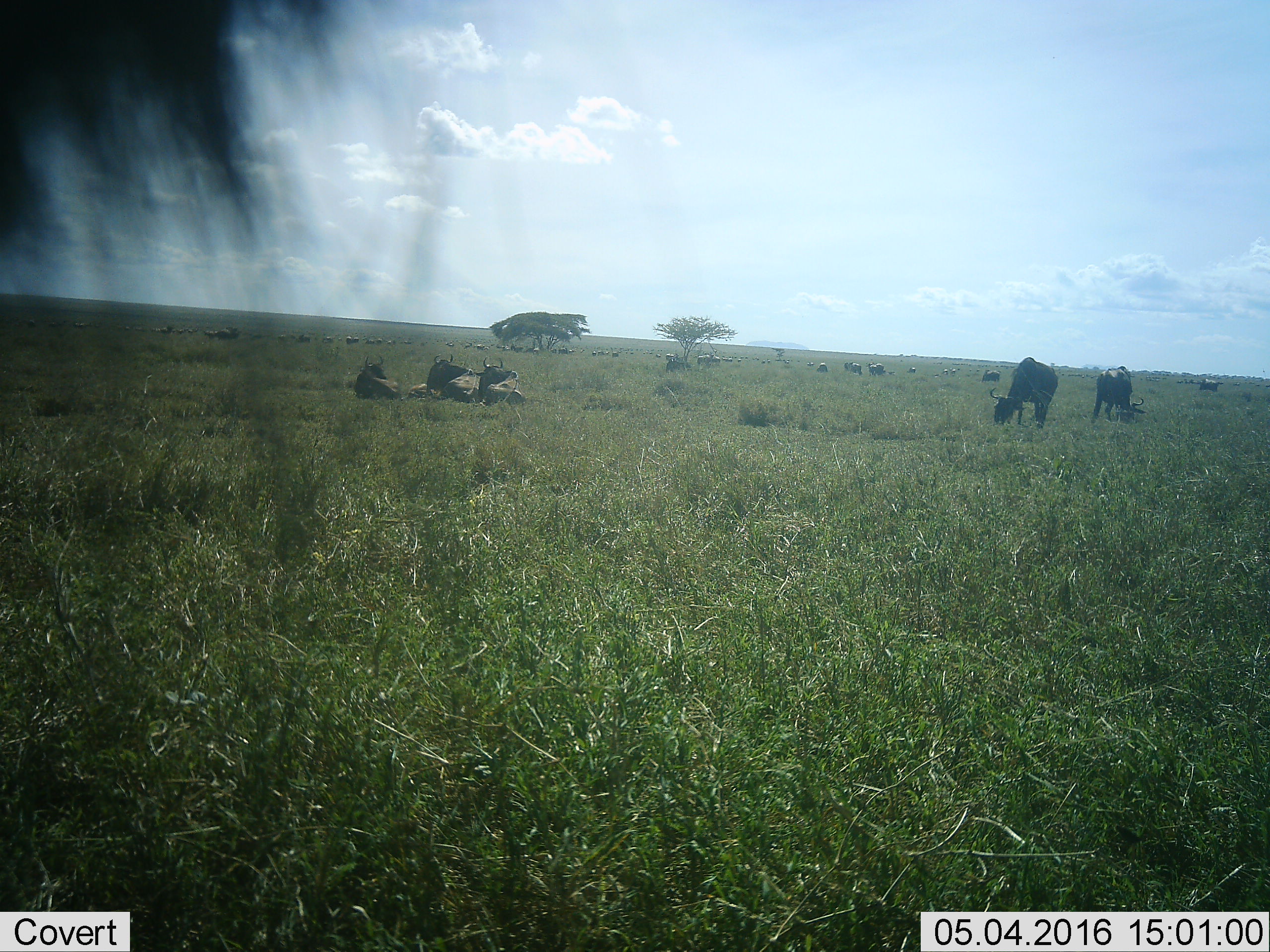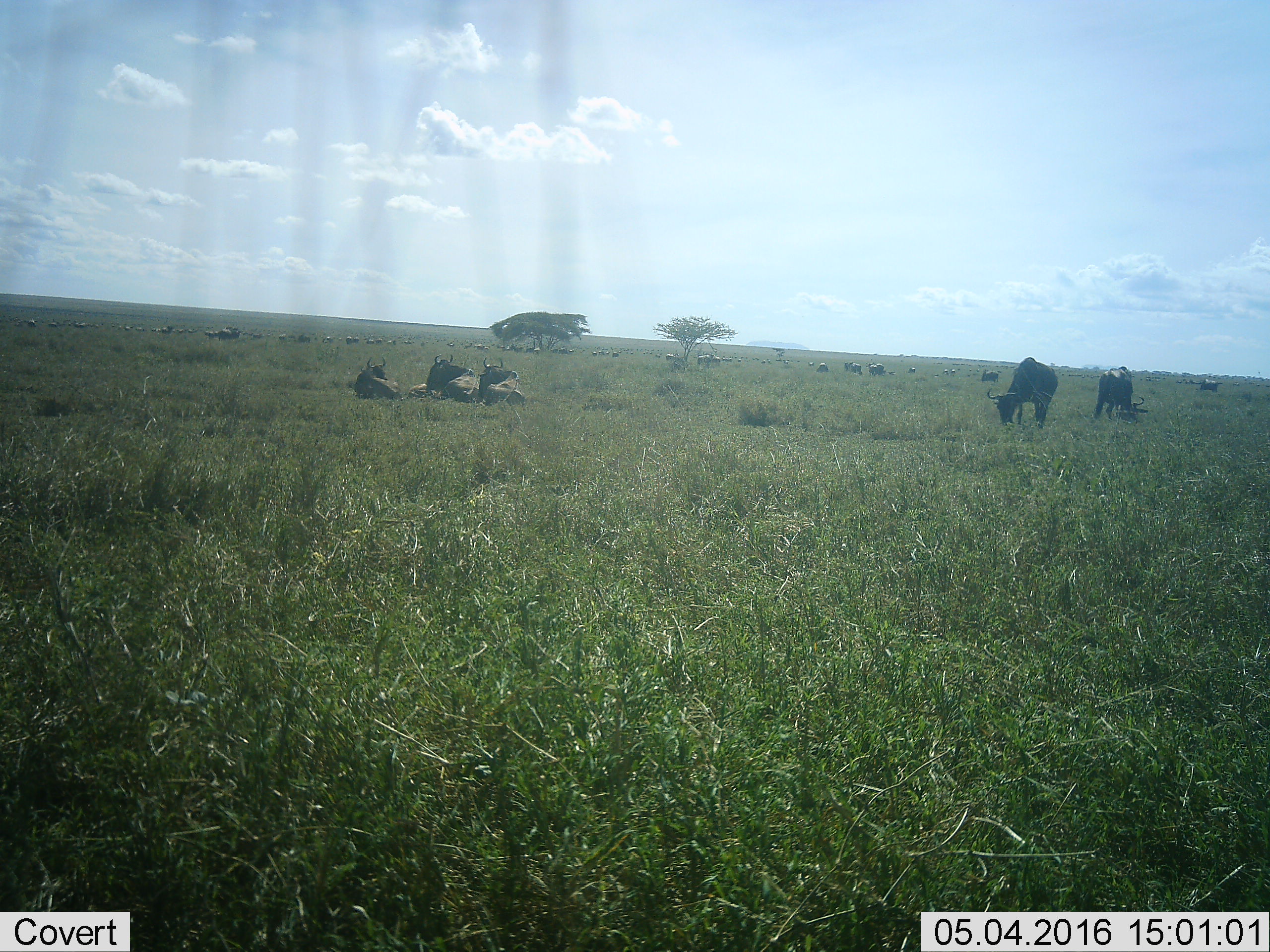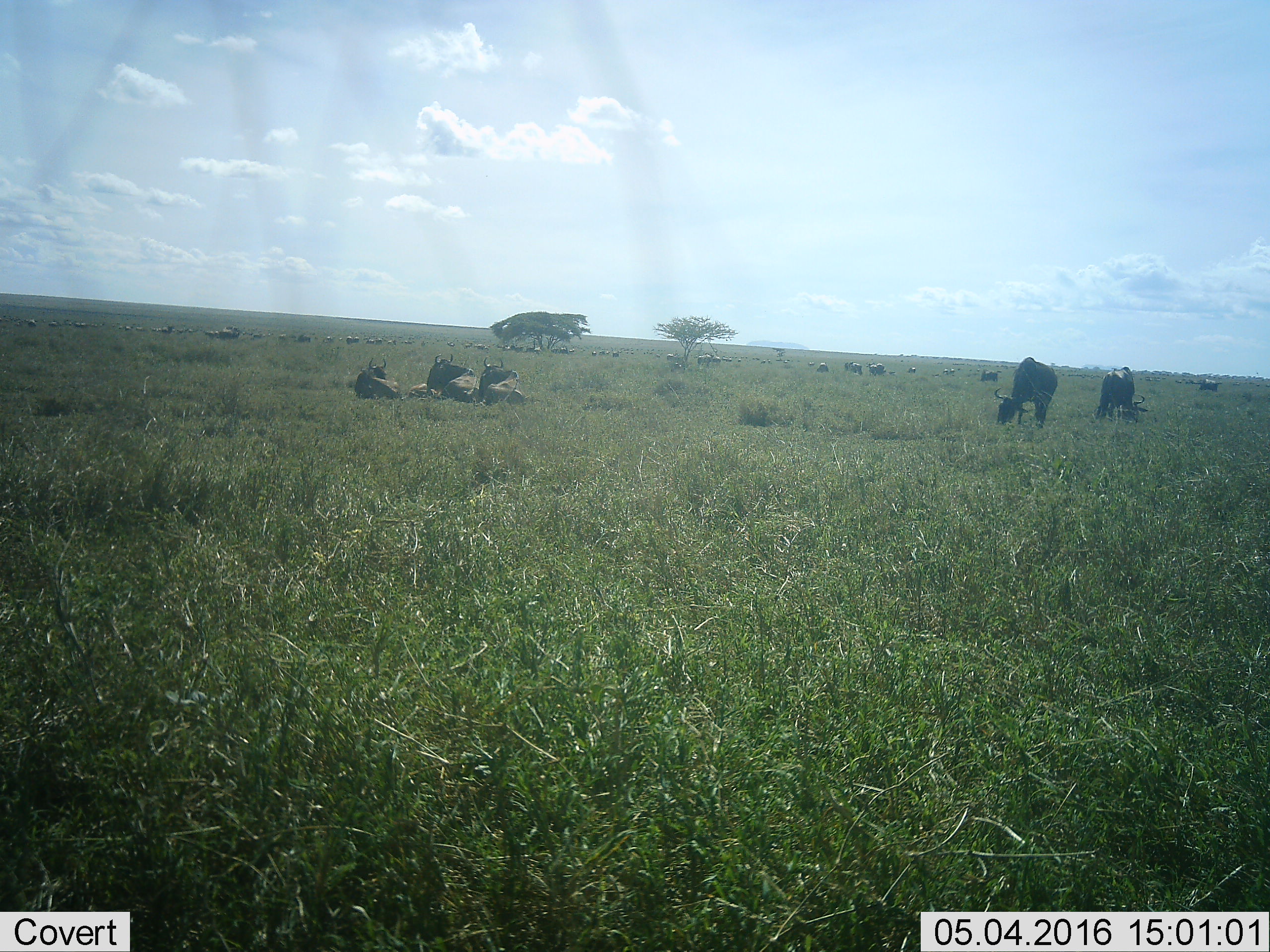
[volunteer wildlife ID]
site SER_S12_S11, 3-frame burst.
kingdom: Animalia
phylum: Chordata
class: Mammalia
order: Artiodactyla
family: Bovidae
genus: Connochaetes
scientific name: Connochaetes taurinus taurinus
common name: blue wildebeest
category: wildebeestblue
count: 11-50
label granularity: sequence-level